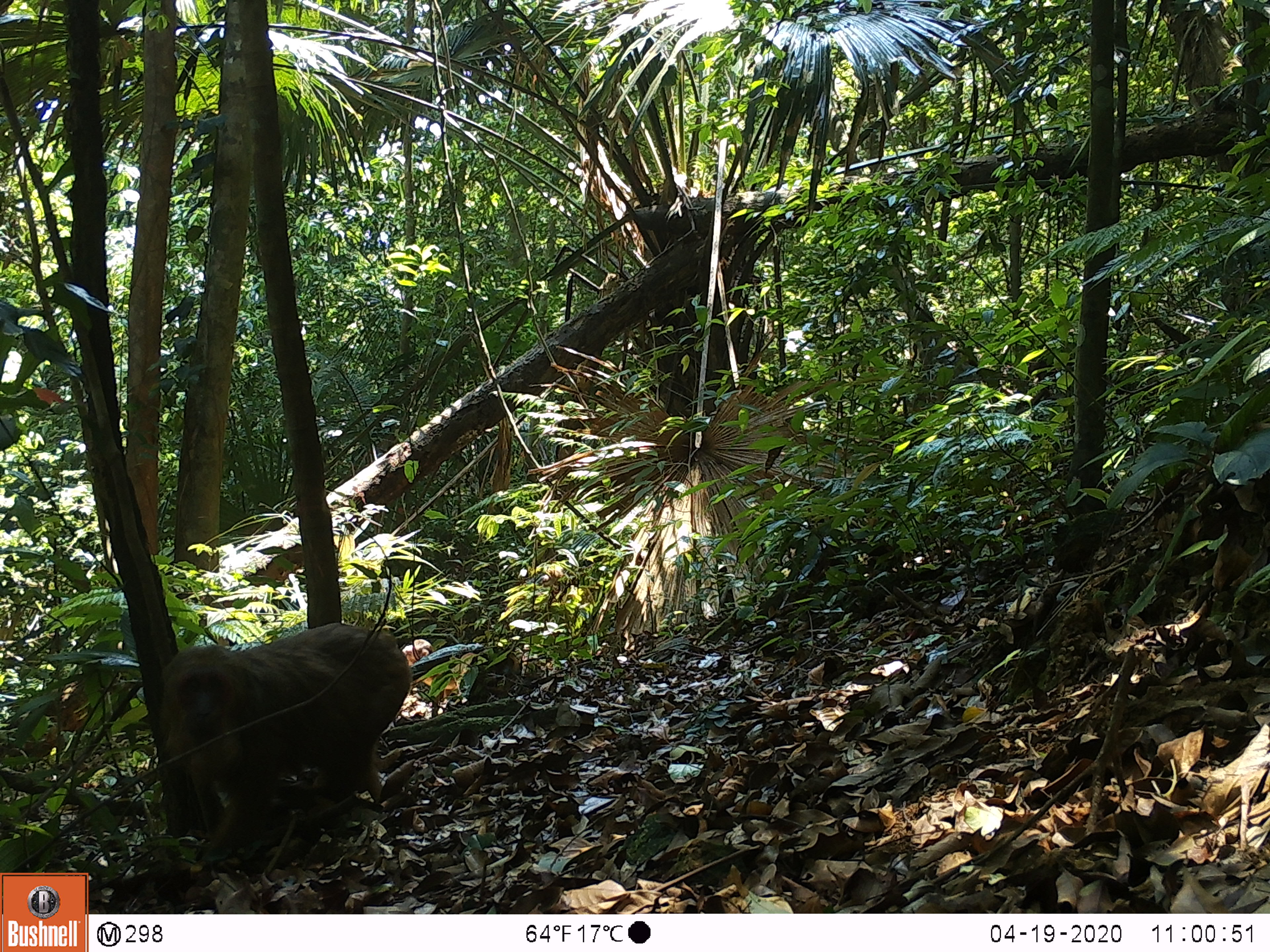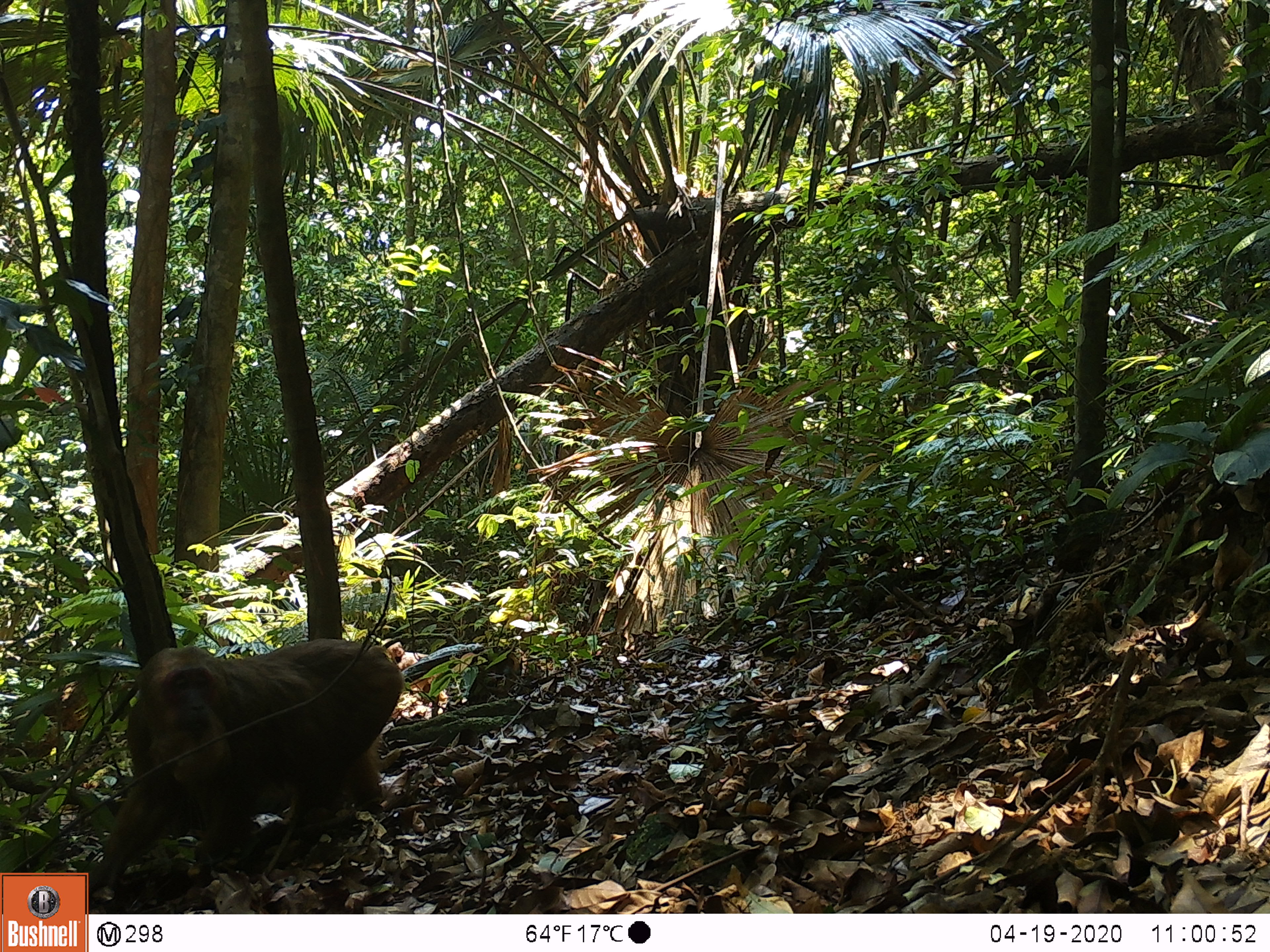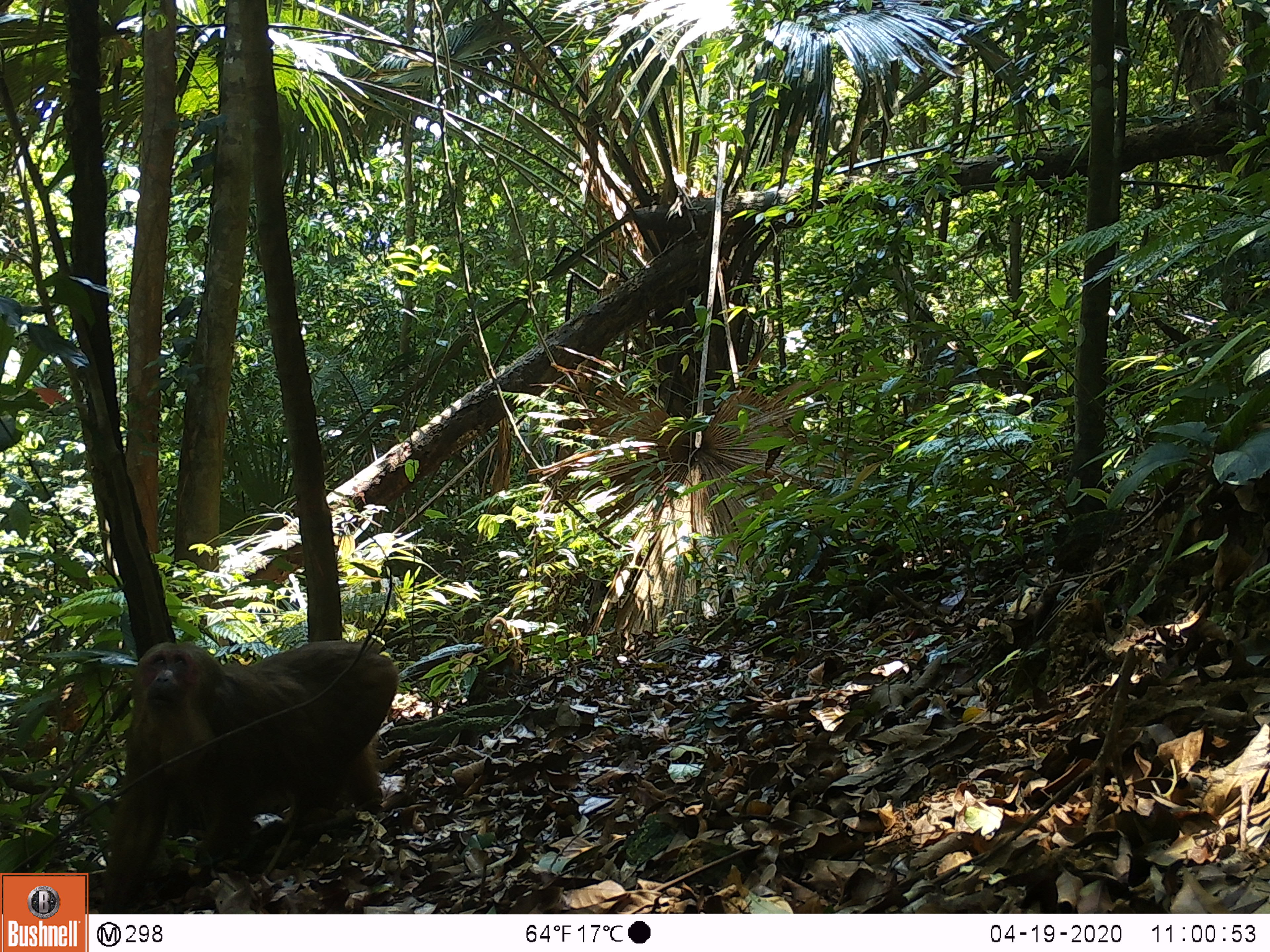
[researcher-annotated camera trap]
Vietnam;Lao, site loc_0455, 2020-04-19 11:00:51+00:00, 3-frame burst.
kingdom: Animalia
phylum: Chordata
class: Mammalia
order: Primates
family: Cercopithecidae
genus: Macaca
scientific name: Macaca arctoides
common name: stump-tailed macaque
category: stump tailed macaque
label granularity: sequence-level